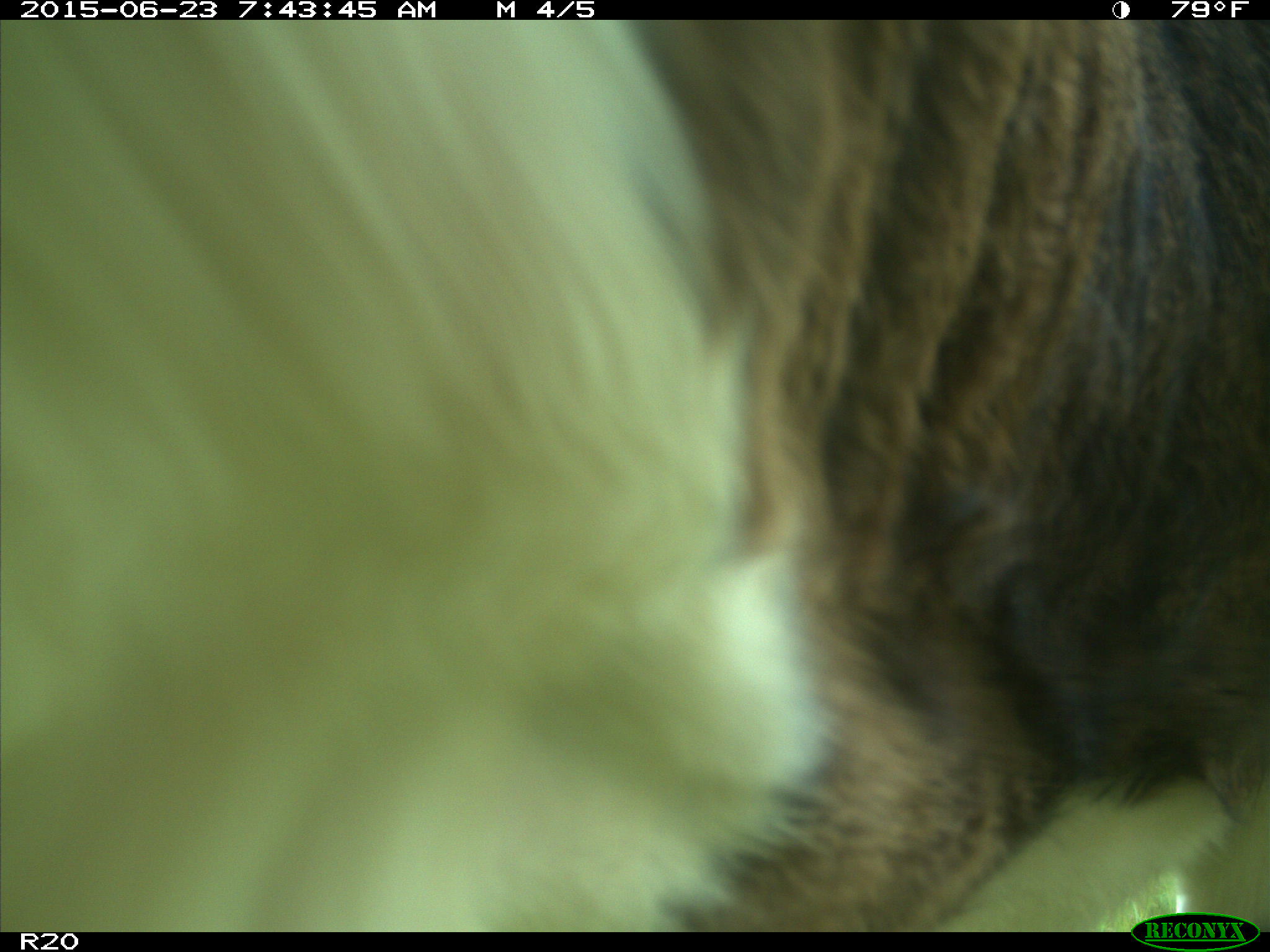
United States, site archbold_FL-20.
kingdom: Animalia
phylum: Chordata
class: Mammalia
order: Artiodactyla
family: Bovidae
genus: Bos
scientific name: Bos taurus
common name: domestic cow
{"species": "Bos taurus (domestic cow)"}